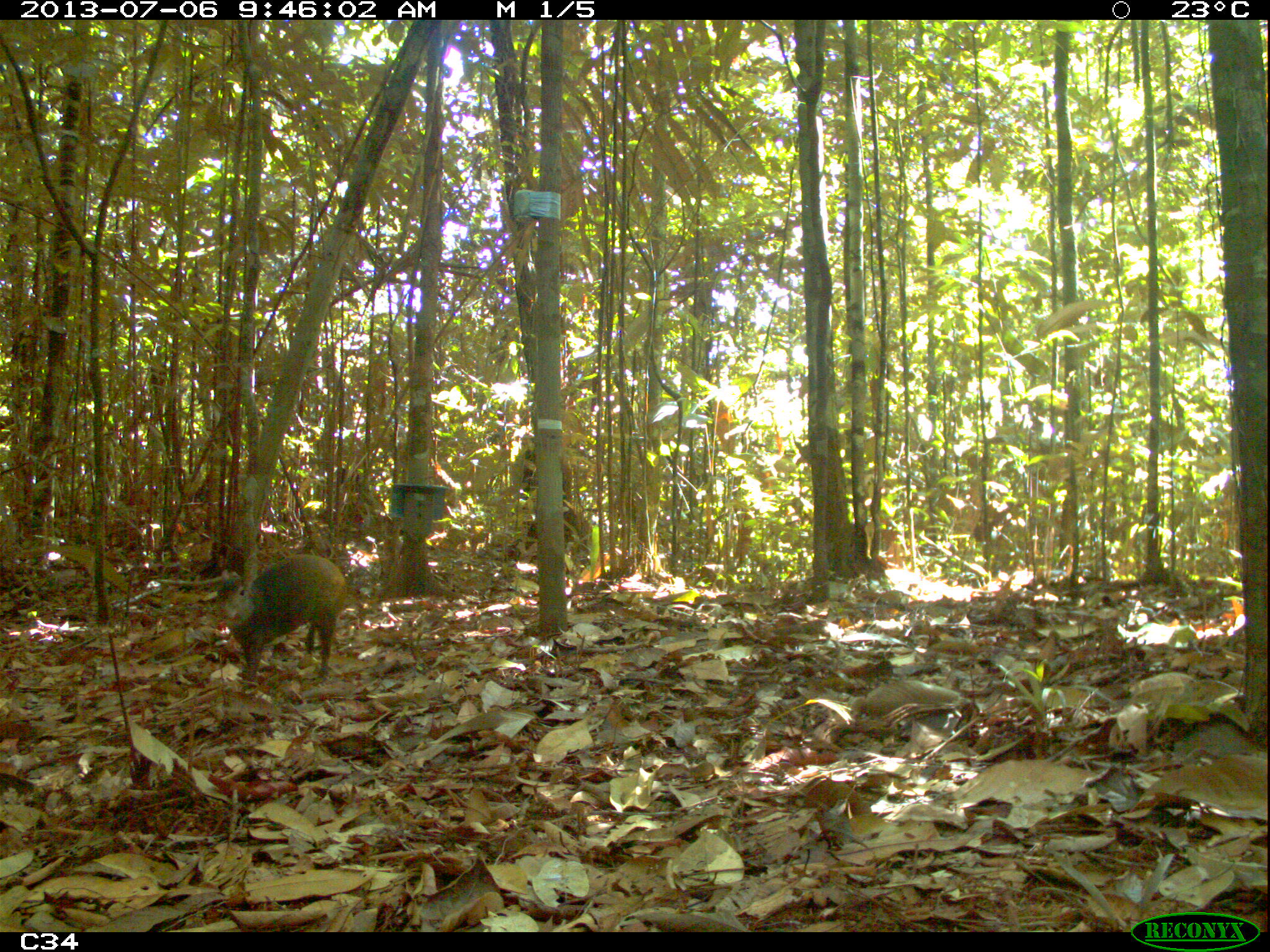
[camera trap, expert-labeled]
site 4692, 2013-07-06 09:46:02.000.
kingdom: Animalia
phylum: Chordata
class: Mammalia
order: Rodentia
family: Dasyproctidae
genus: Dasyprocta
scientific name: Dasyprocta leporina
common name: red-rumped agouti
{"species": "Dasyprocta leporina (red-rumped agouti)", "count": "1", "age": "adult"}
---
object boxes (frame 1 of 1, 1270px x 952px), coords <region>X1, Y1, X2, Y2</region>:
dasyprocta leporina: <region>212, 553, 346, 680</region>